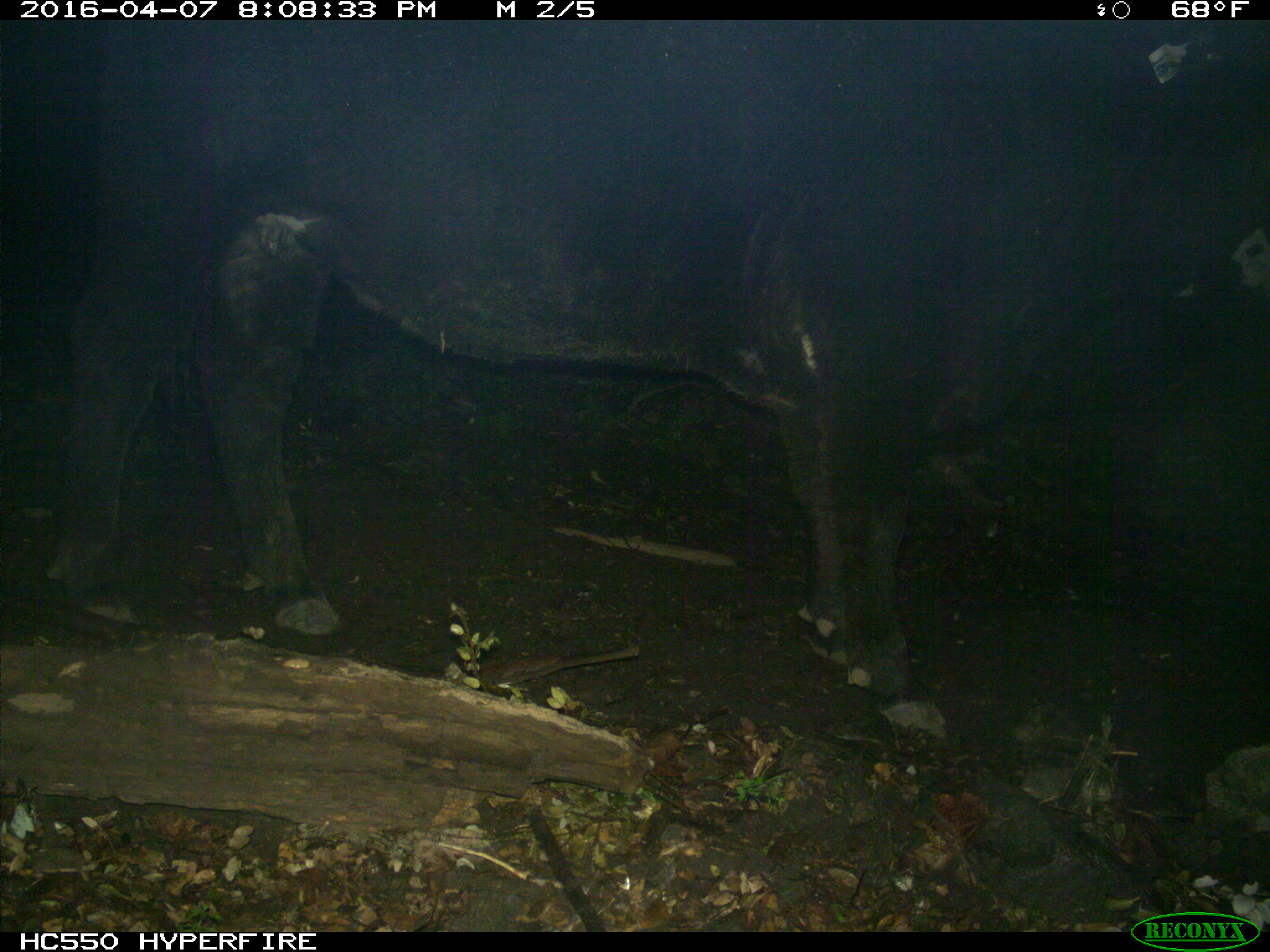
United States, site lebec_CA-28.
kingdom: Animalia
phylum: Chordata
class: Mammalia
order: Artiodactyla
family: Bovidae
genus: Bos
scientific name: Bos taurus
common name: domestic cow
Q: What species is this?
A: Bos taurus (domestic cow).